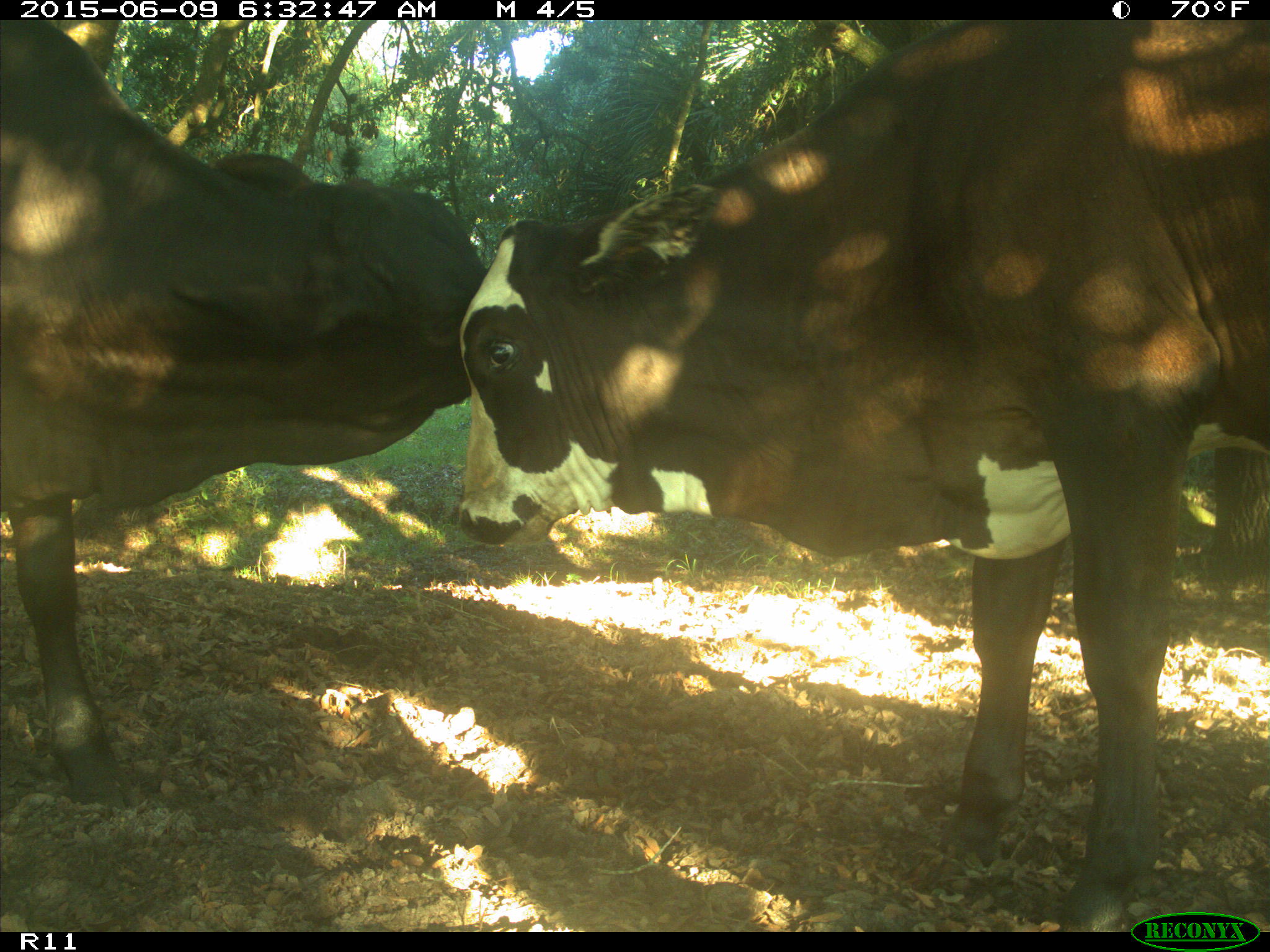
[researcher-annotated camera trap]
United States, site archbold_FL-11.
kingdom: Animalia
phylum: Chordata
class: Mammalia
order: Artiodactyla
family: Bovidae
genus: Bos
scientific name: Bos taurus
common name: domestic cow